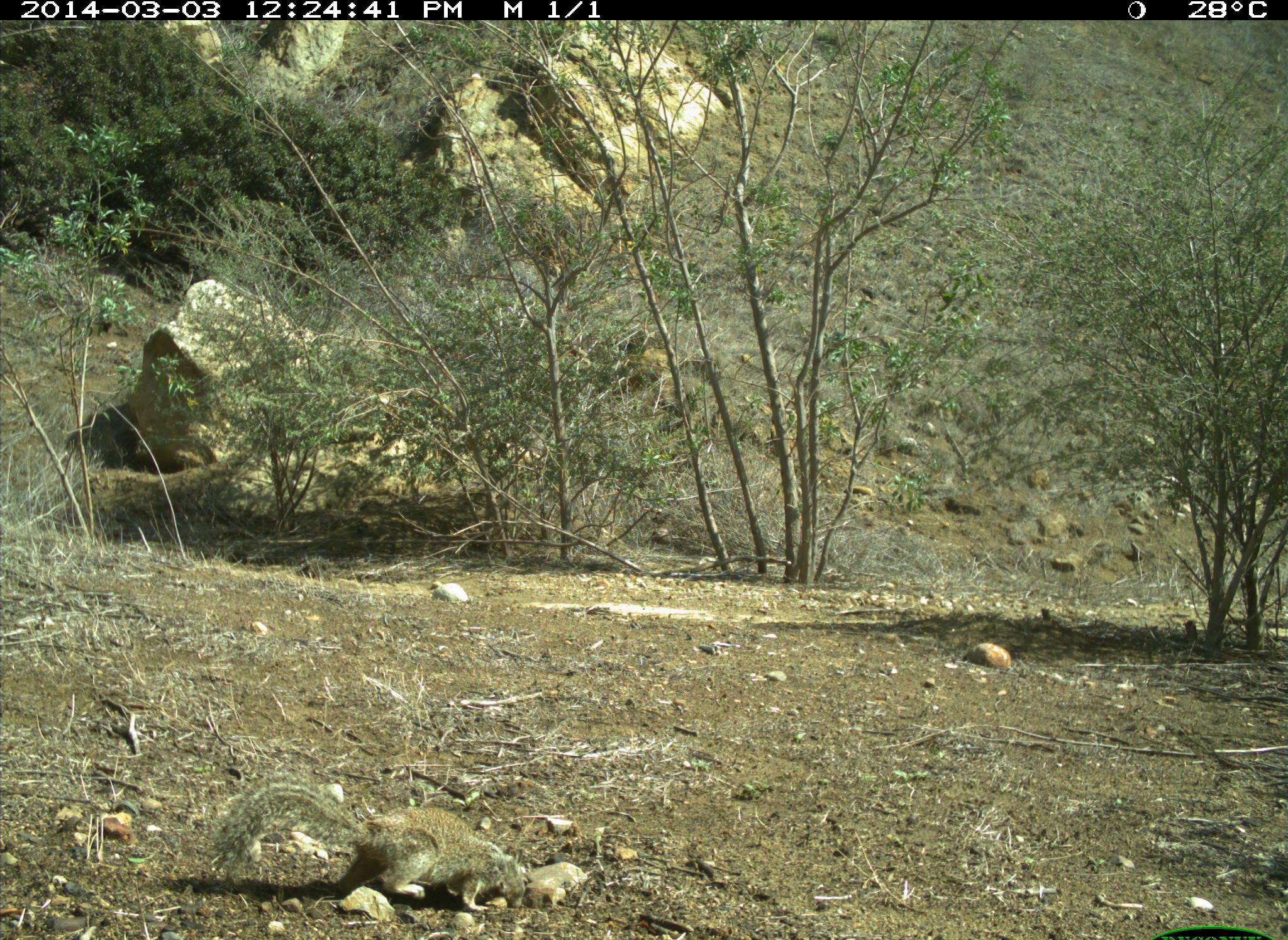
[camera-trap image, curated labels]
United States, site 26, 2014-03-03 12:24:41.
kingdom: Animalia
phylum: Chordata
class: Mammalia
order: Rodentia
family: Sciuridae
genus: Sciurus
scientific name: Sciurus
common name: squirrel